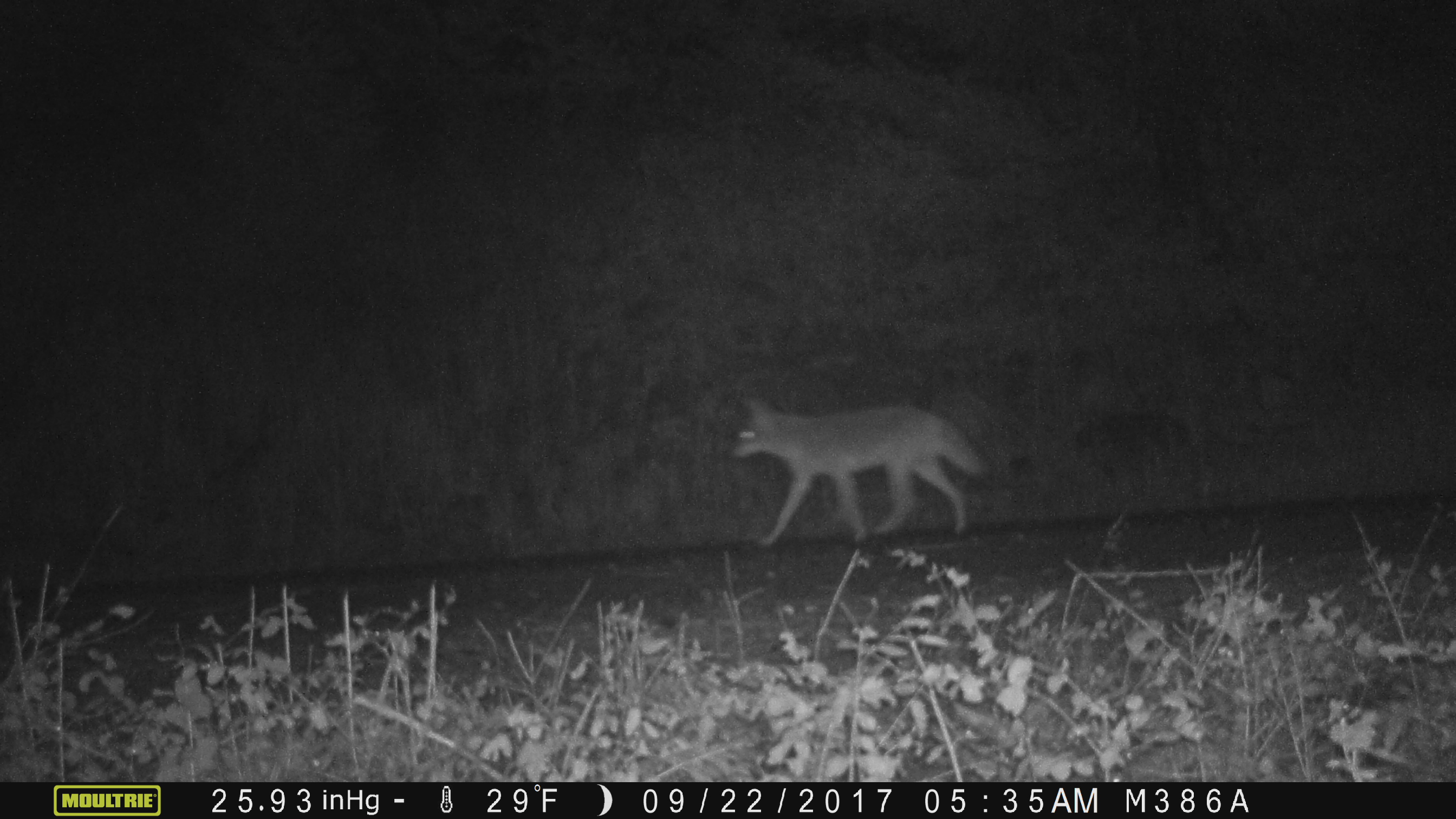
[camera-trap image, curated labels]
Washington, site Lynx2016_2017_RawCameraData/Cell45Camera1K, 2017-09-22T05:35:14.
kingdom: Animalia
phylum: Chordata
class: Mammalia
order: Carnivora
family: Canidae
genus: Canis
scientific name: Canis latrans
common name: coyote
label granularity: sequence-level